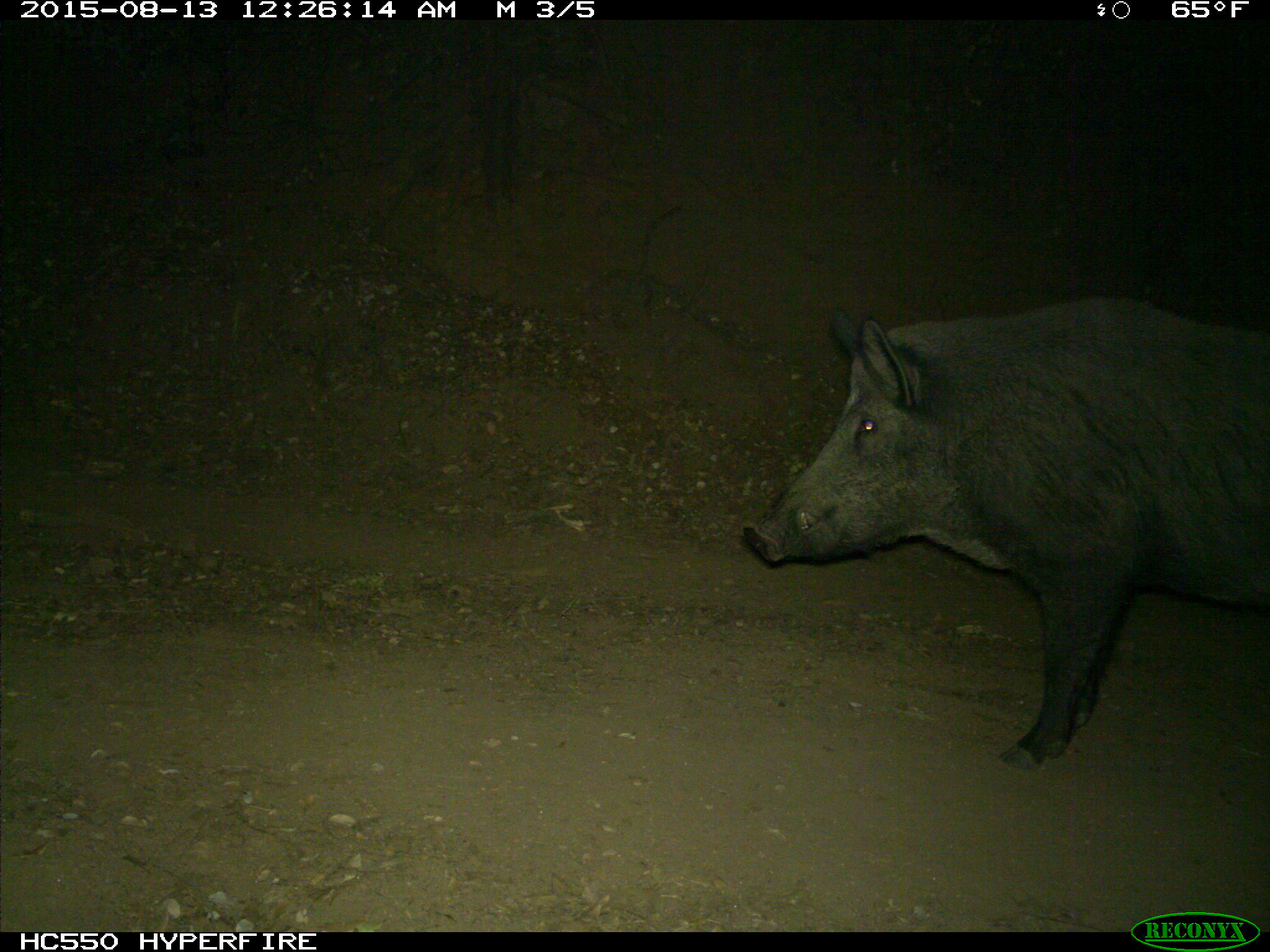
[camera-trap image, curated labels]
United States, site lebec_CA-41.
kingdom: Animalia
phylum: Chordata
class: Mammalia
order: Artiodactyla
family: Suidae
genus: Sus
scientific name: Sus scrofa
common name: wild boar